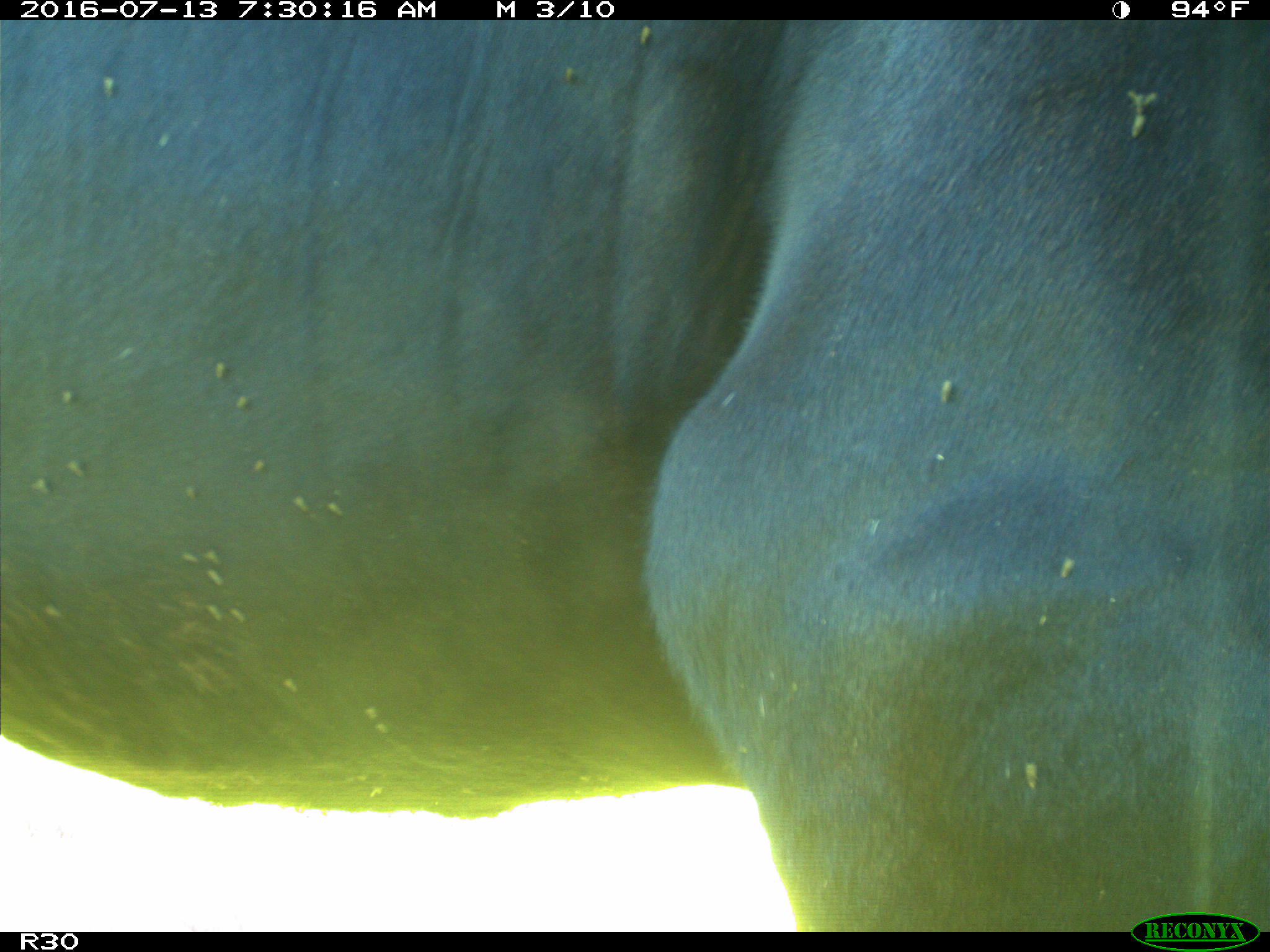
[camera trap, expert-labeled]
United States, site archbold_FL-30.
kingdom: Animalia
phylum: Chordata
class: Mammalia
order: Artiodactyla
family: Bovidae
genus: Bos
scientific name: Bos taurus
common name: domestic cow